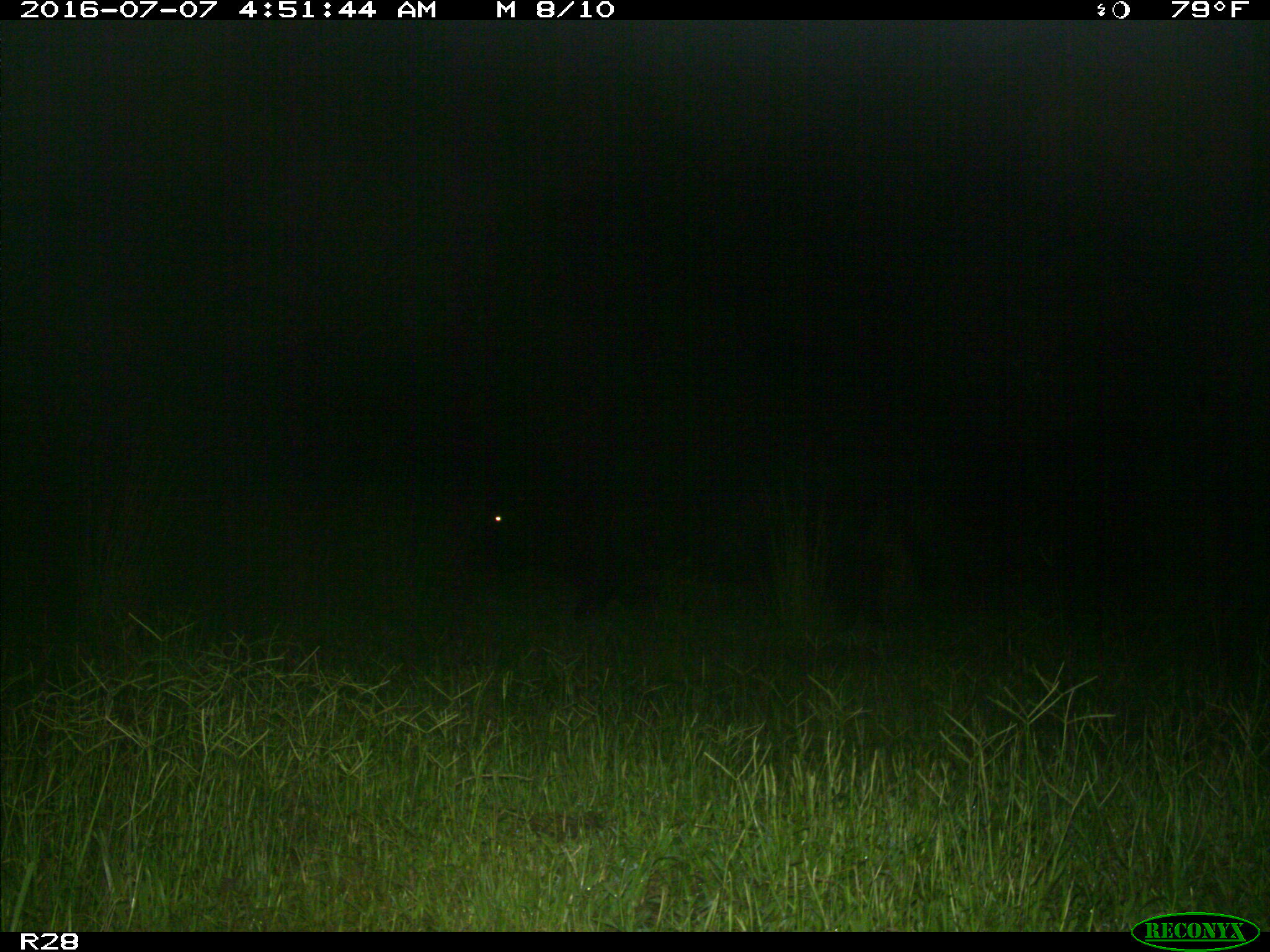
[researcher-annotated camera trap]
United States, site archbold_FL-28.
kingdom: Animalia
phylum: Chordata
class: Mammalia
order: Artiodactyla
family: Bovidae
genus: Bos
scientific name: Bos taurus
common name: domestic cow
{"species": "Bos taurus (domestic cow)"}